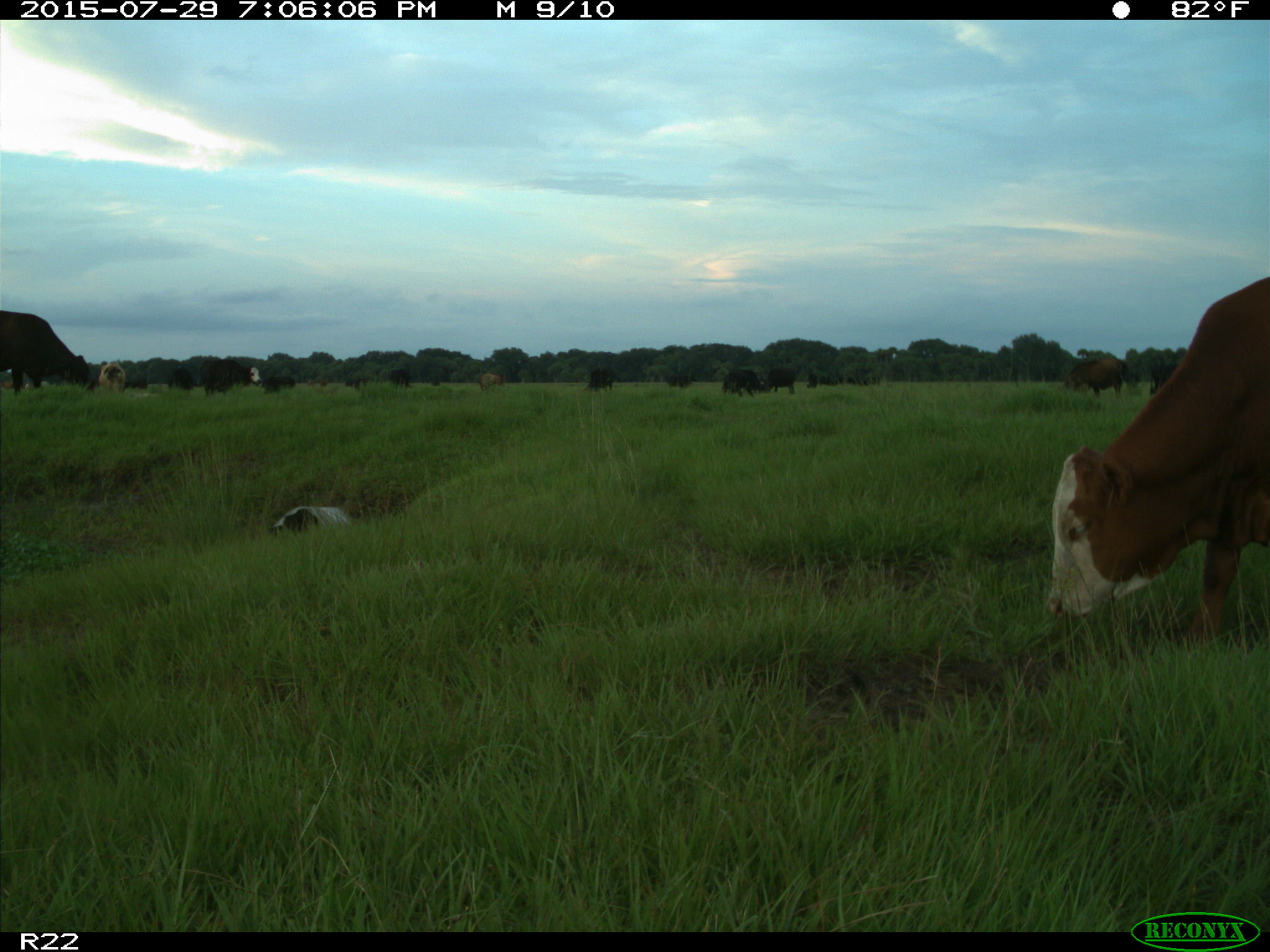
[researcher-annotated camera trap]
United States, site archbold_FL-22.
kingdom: Animalia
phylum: Chordata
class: Mammalia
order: Artiodactyla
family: Bovidae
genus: Bos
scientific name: Bos taurus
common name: domestic cow